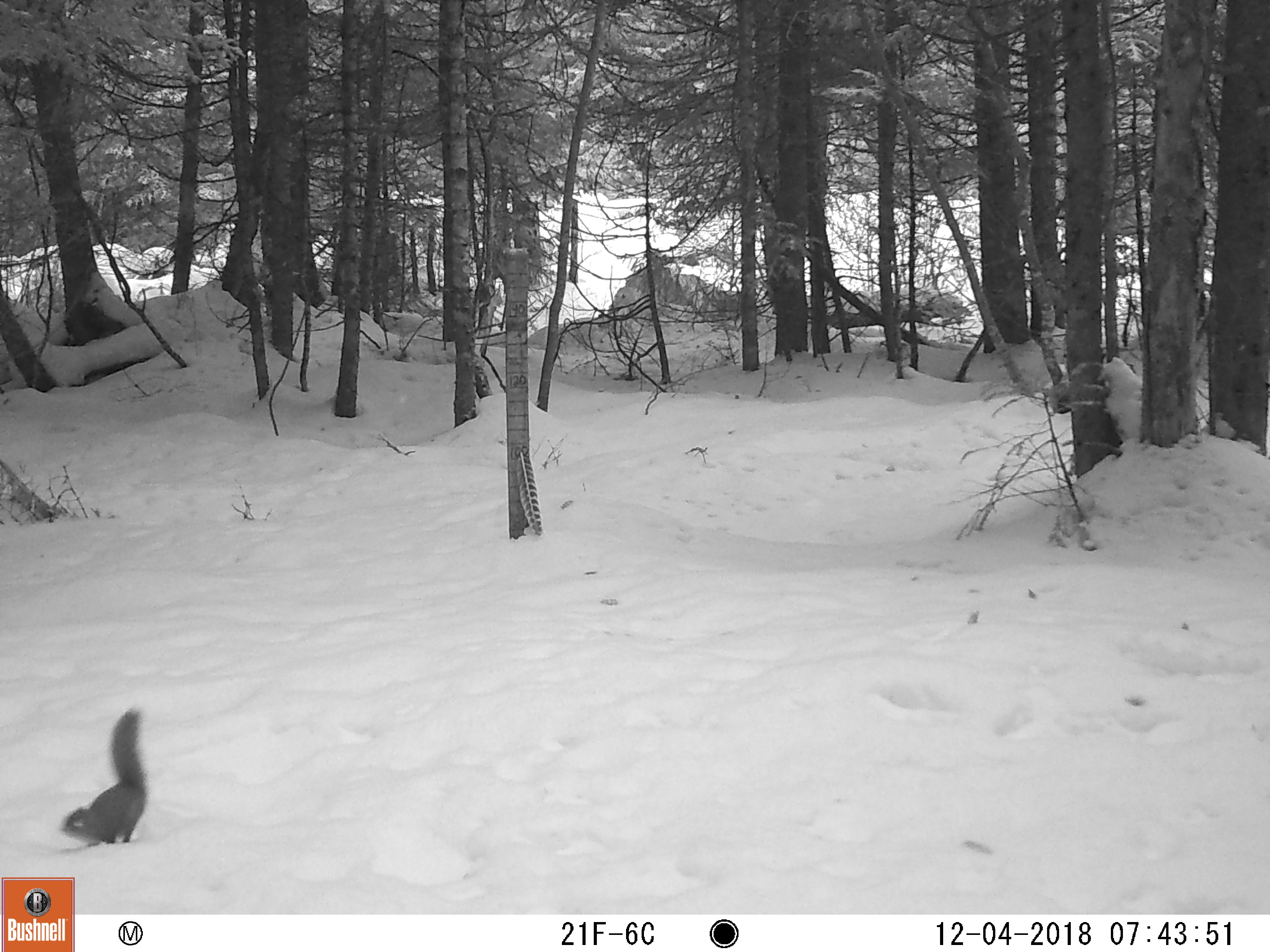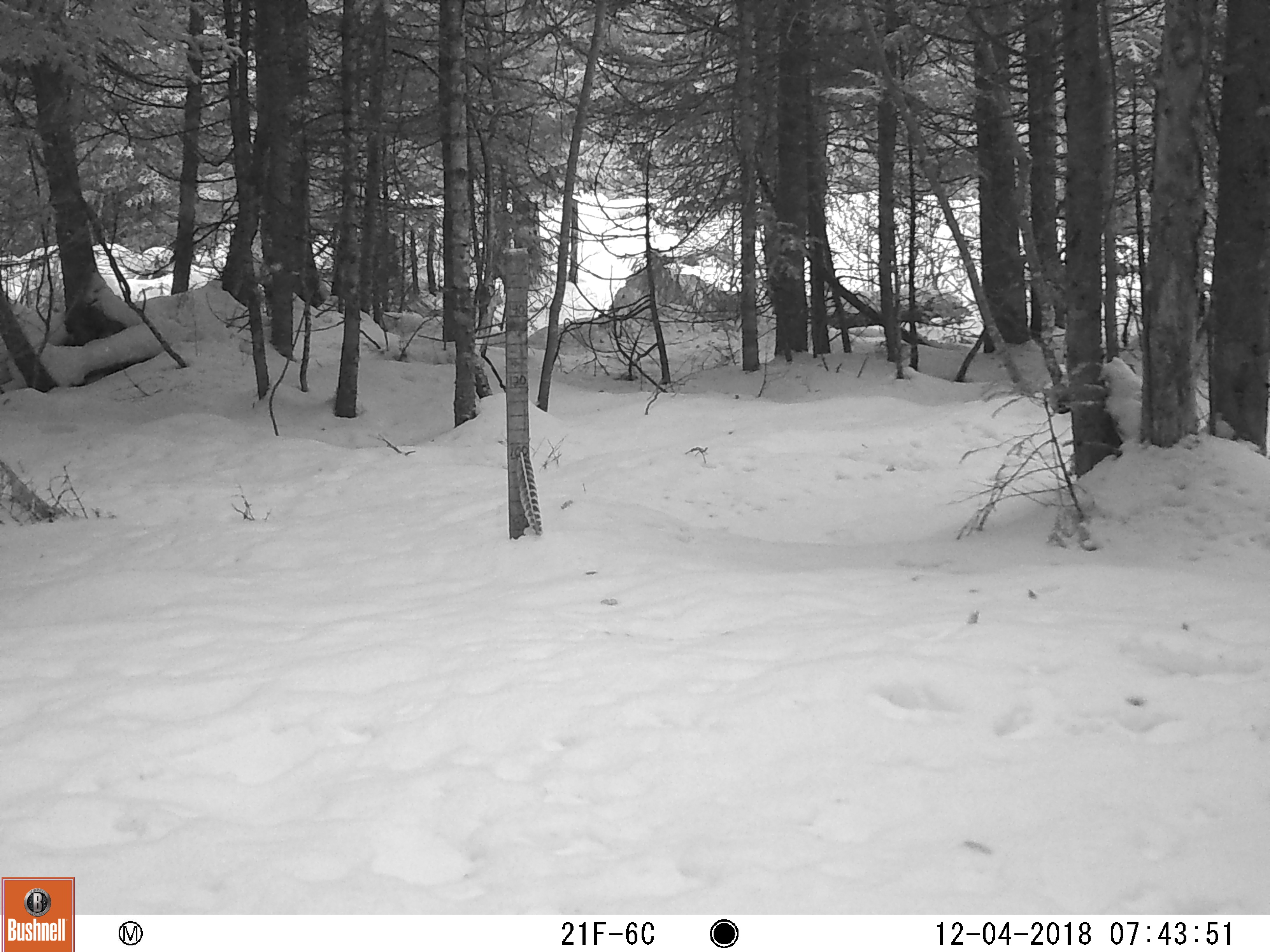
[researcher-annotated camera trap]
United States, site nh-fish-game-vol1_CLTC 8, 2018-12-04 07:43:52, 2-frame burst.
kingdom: Animalia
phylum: Chordata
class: Mammalia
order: Rodentia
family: Sciuridae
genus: Tamiasciurus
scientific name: Tamiasciurus hudsonicus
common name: red squirrel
Red squirrel (Tamiasciurus hudsonicus).